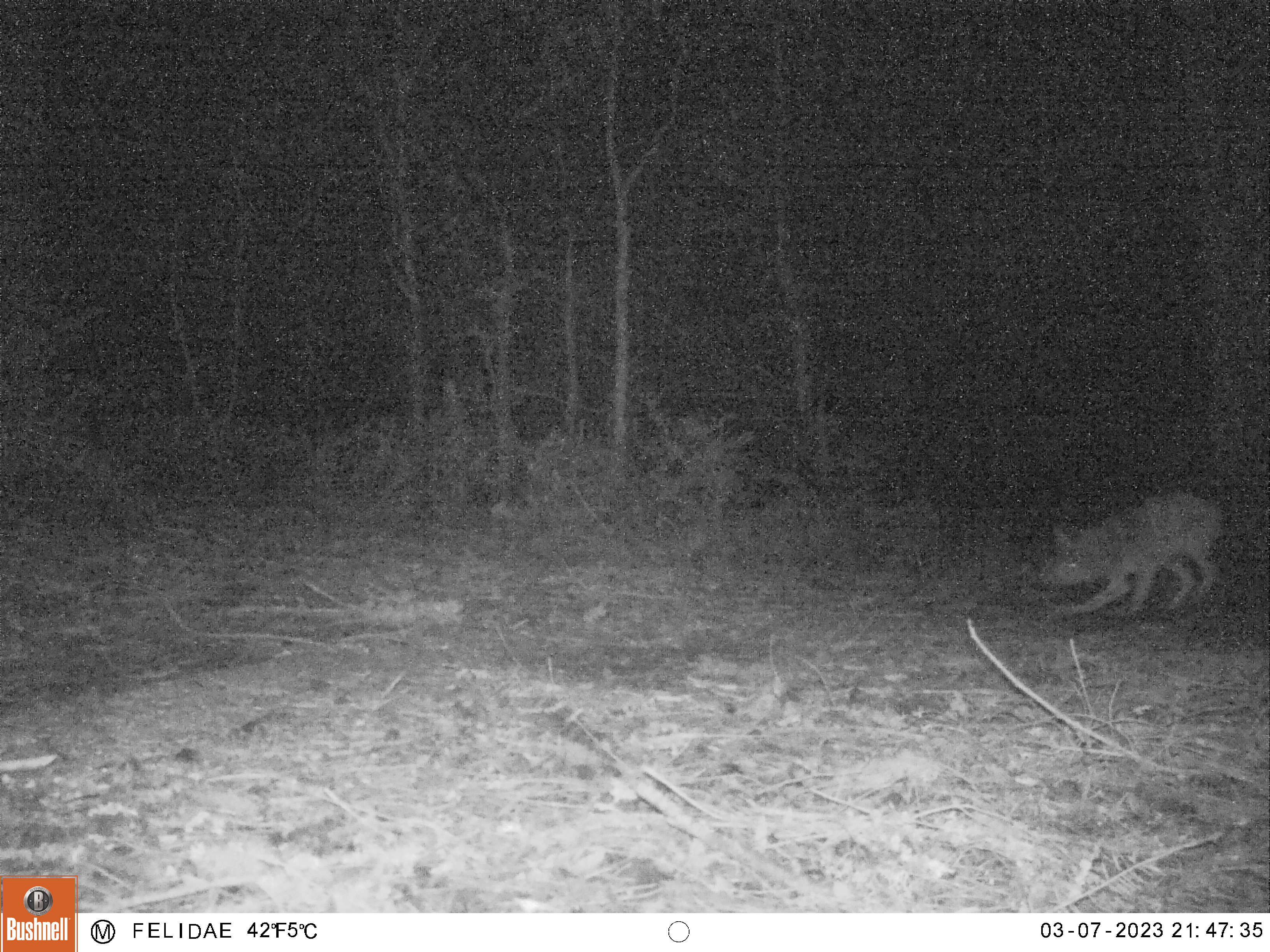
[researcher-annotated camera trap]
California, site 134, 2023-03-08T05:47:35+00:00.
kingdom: Animalia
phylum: Chordata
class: Mammalia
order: Carnivora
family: Canidae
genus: Canis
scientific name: Canis latrans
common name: coyote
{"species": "coyote (Canis latrans)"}